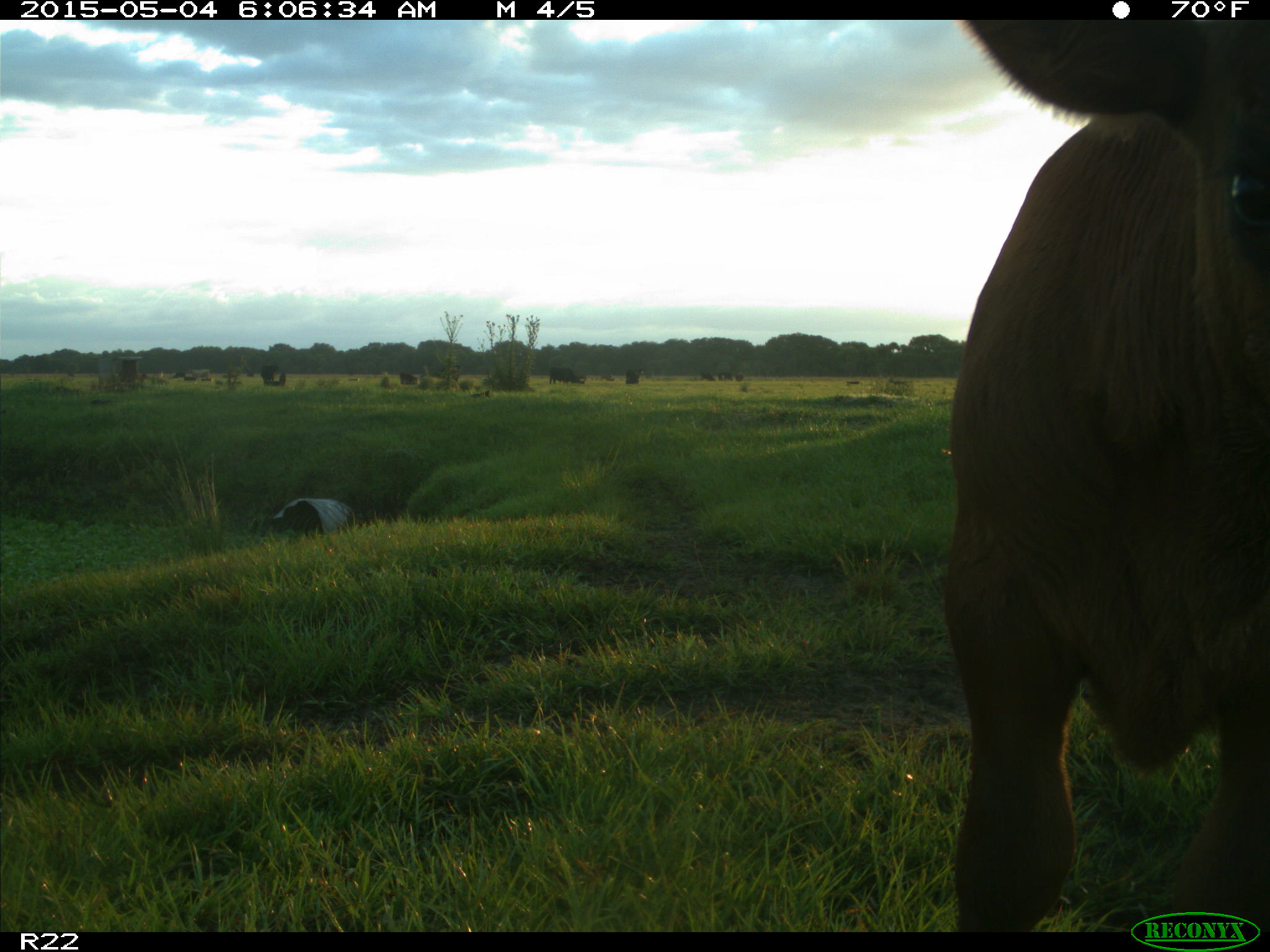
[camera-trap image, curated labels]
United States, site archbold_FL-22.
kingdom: Animalia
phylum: Chordata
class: Mammalia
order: Artiodactyla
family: Bovidae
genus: Bos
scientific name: Bos taurus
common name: domestic cow